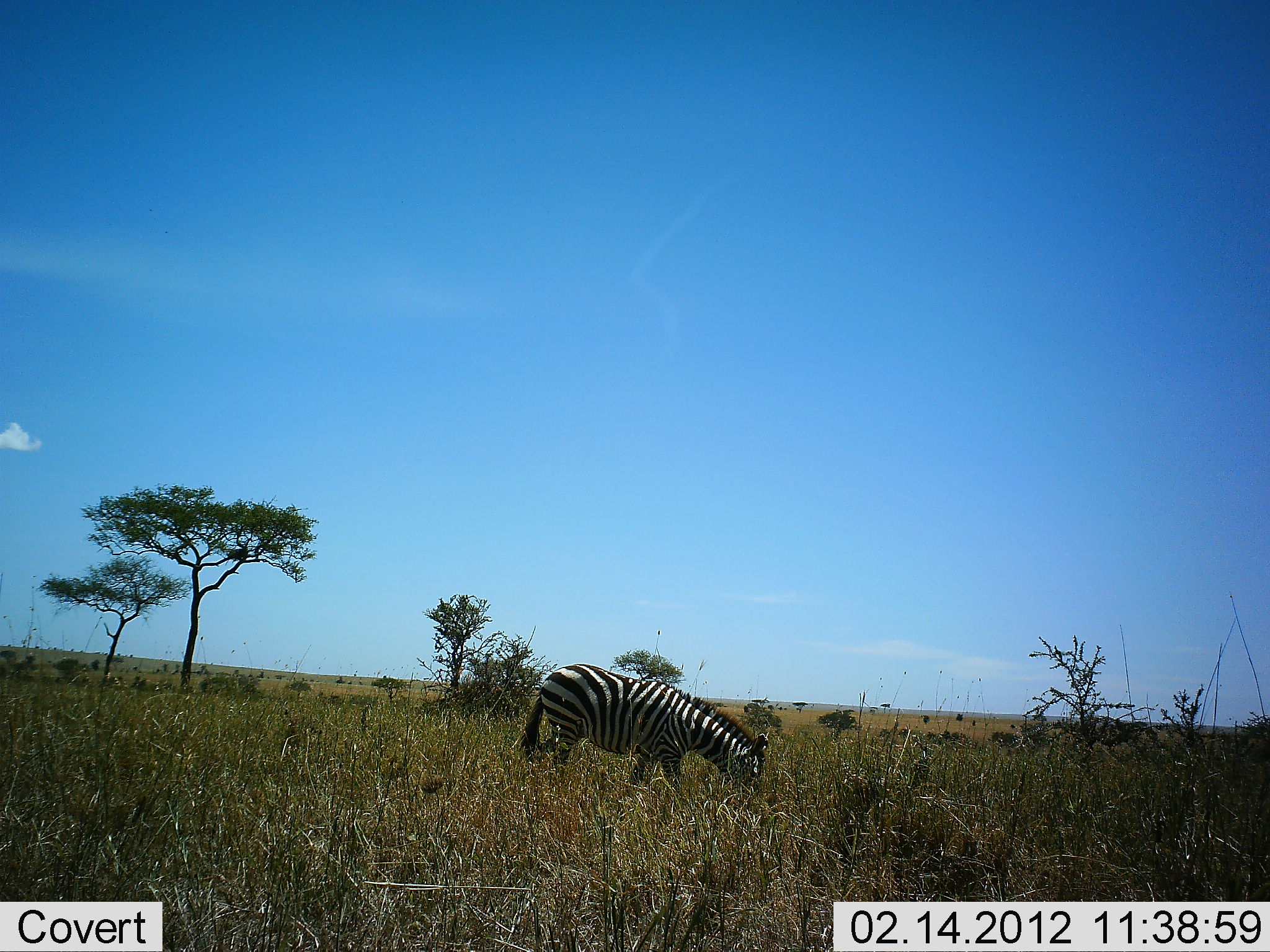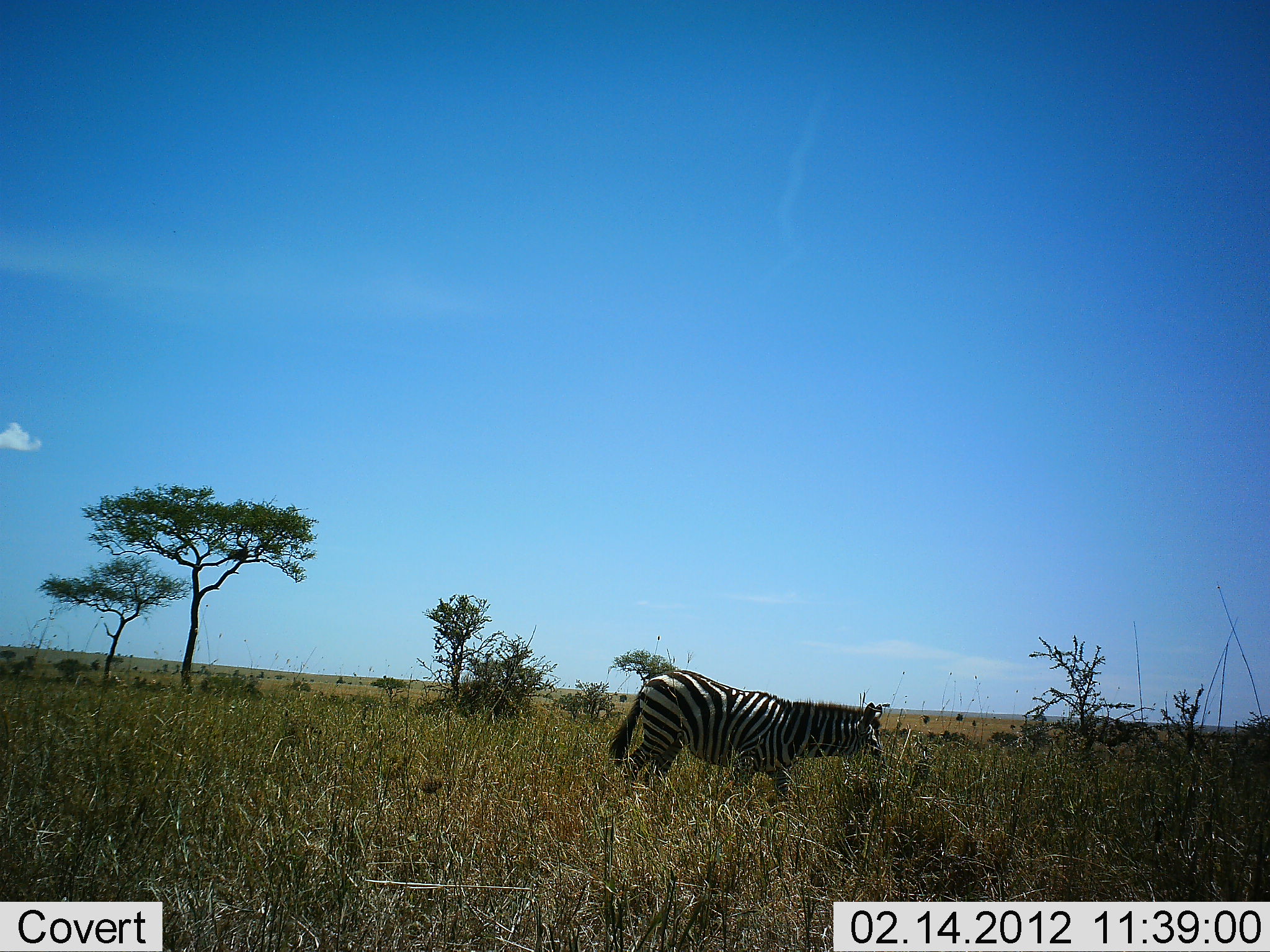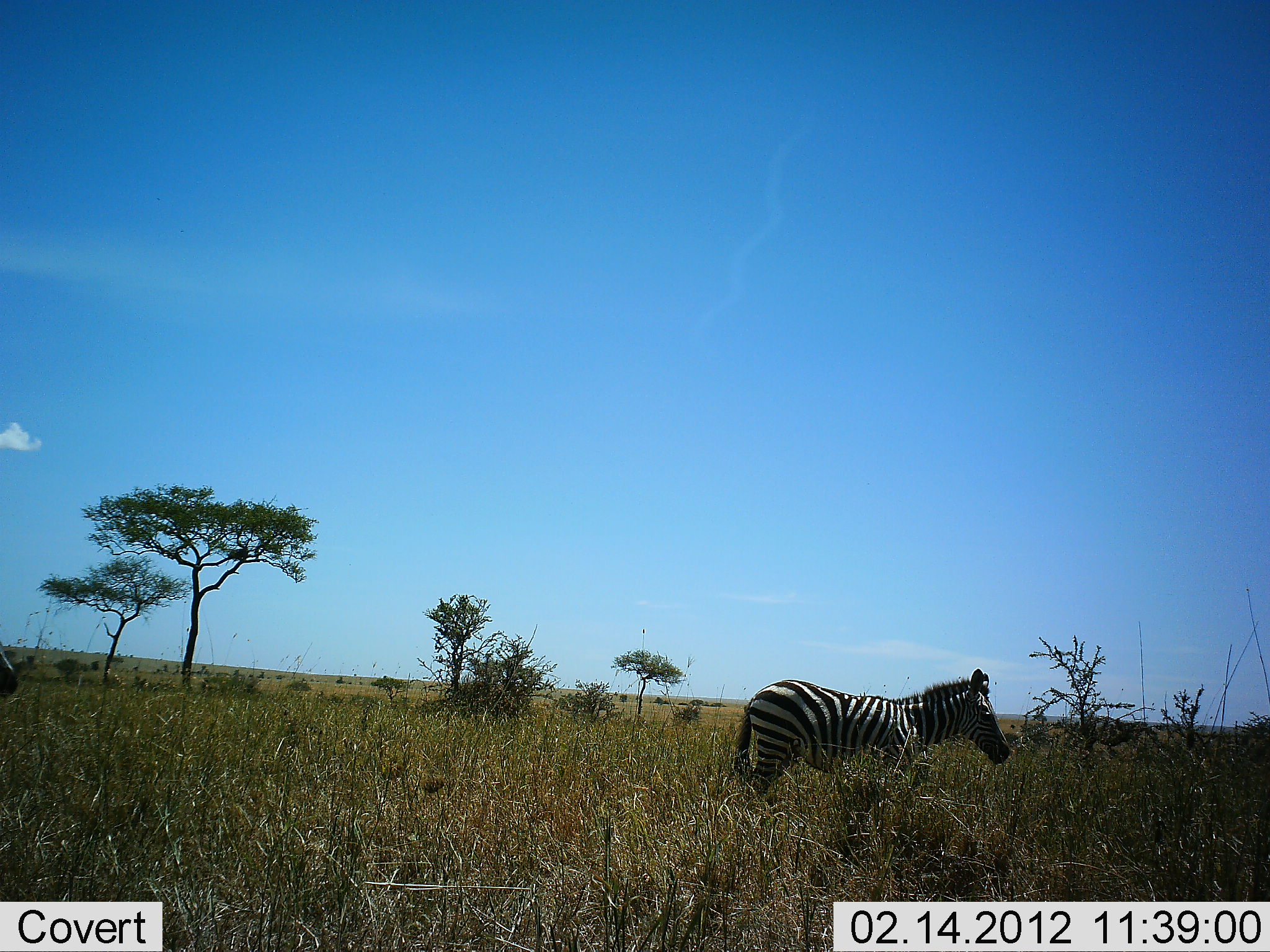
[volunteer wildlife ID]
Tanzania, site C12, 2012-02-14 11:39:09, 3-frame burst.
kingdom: Animalia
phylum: Chordata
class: Mammalia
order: Perissodactyla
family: Equidae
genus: Equus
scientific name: Equus quagga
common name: plains zebra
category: zebra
Zebra (plains zebra) (Equus quagga), count 1. Behavior (volunteer vote fractions): standing 11%, resting 0%, moving 94%, interacting 0%. Young present (vote fraction): 6%. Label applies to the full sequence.